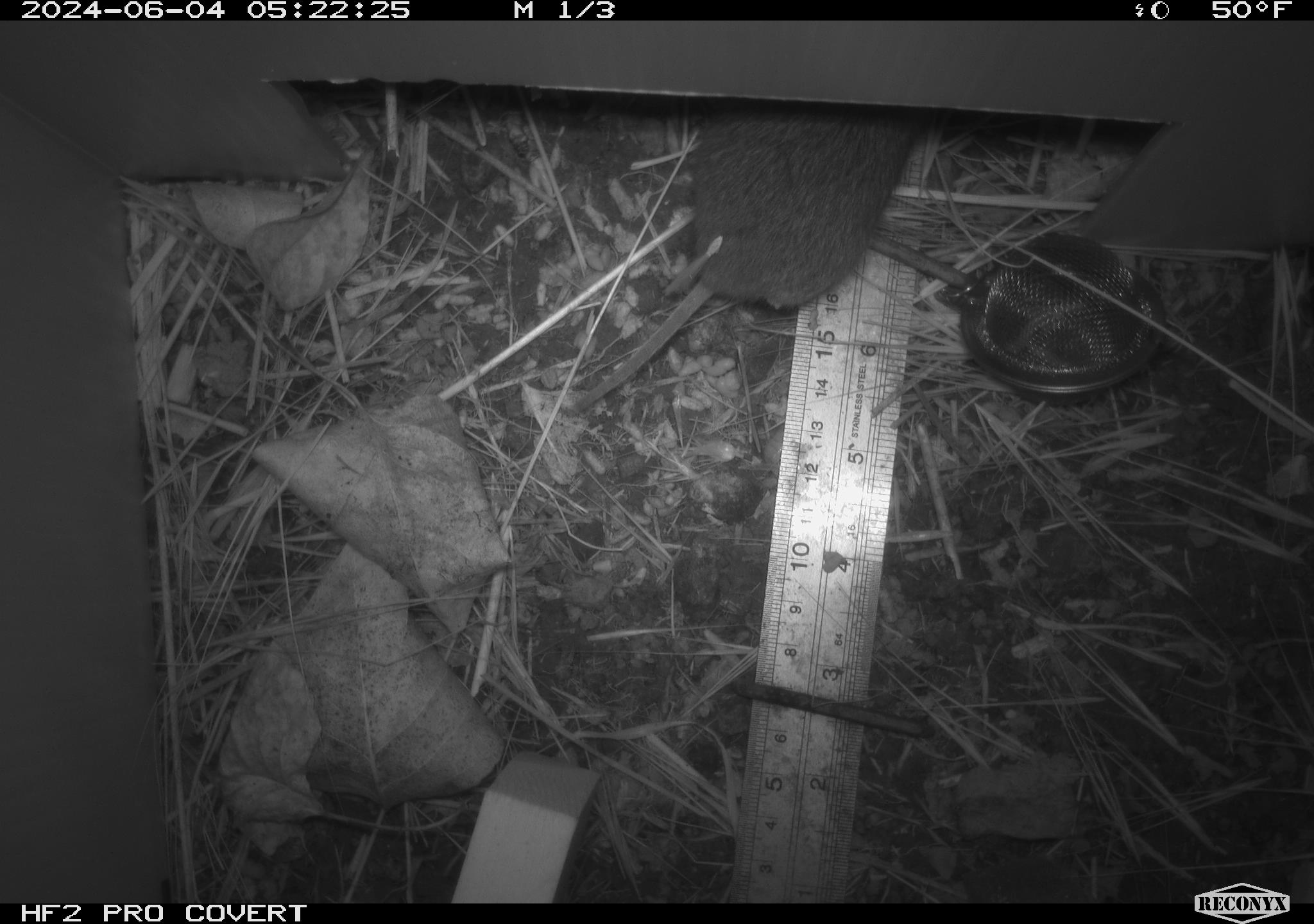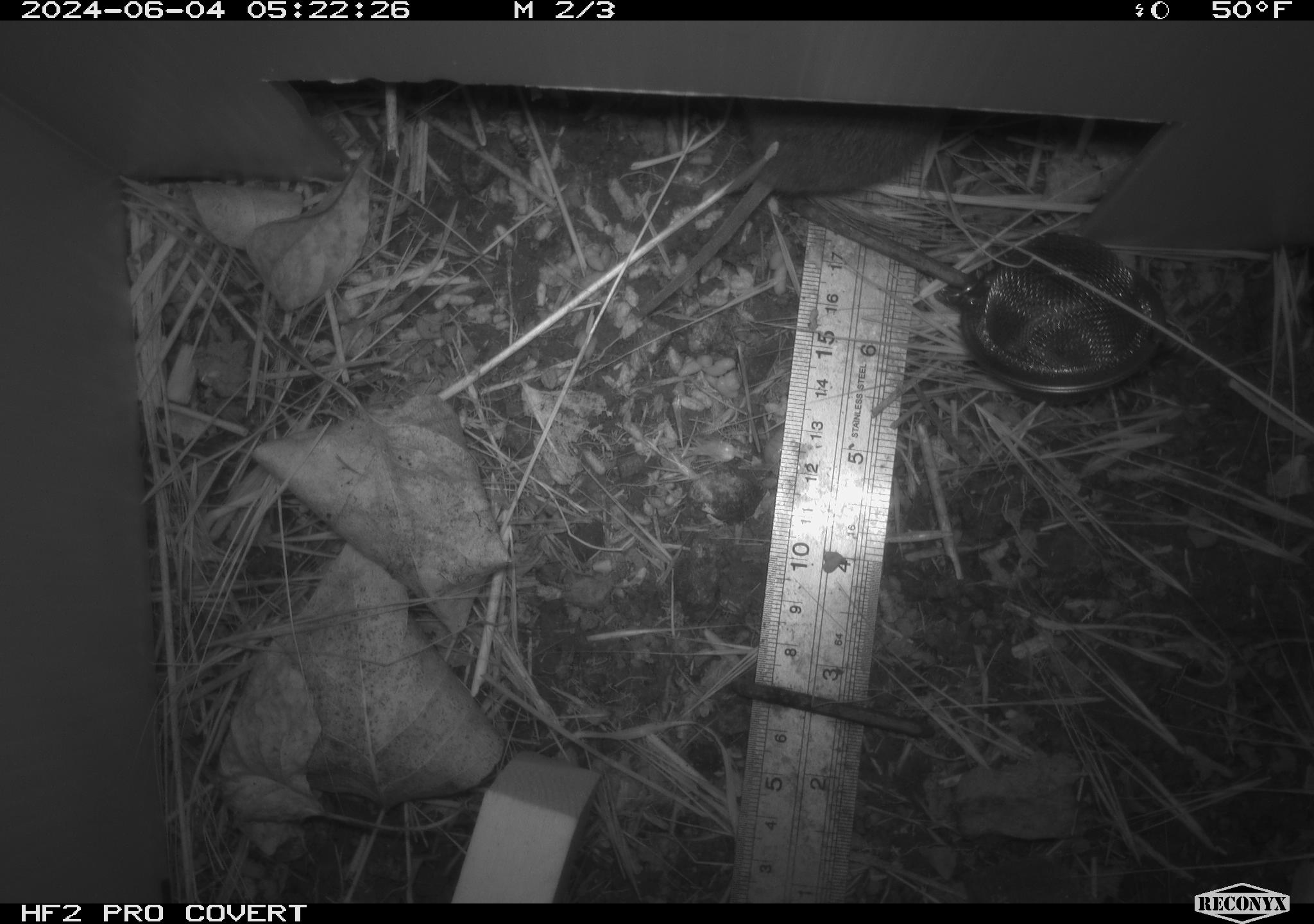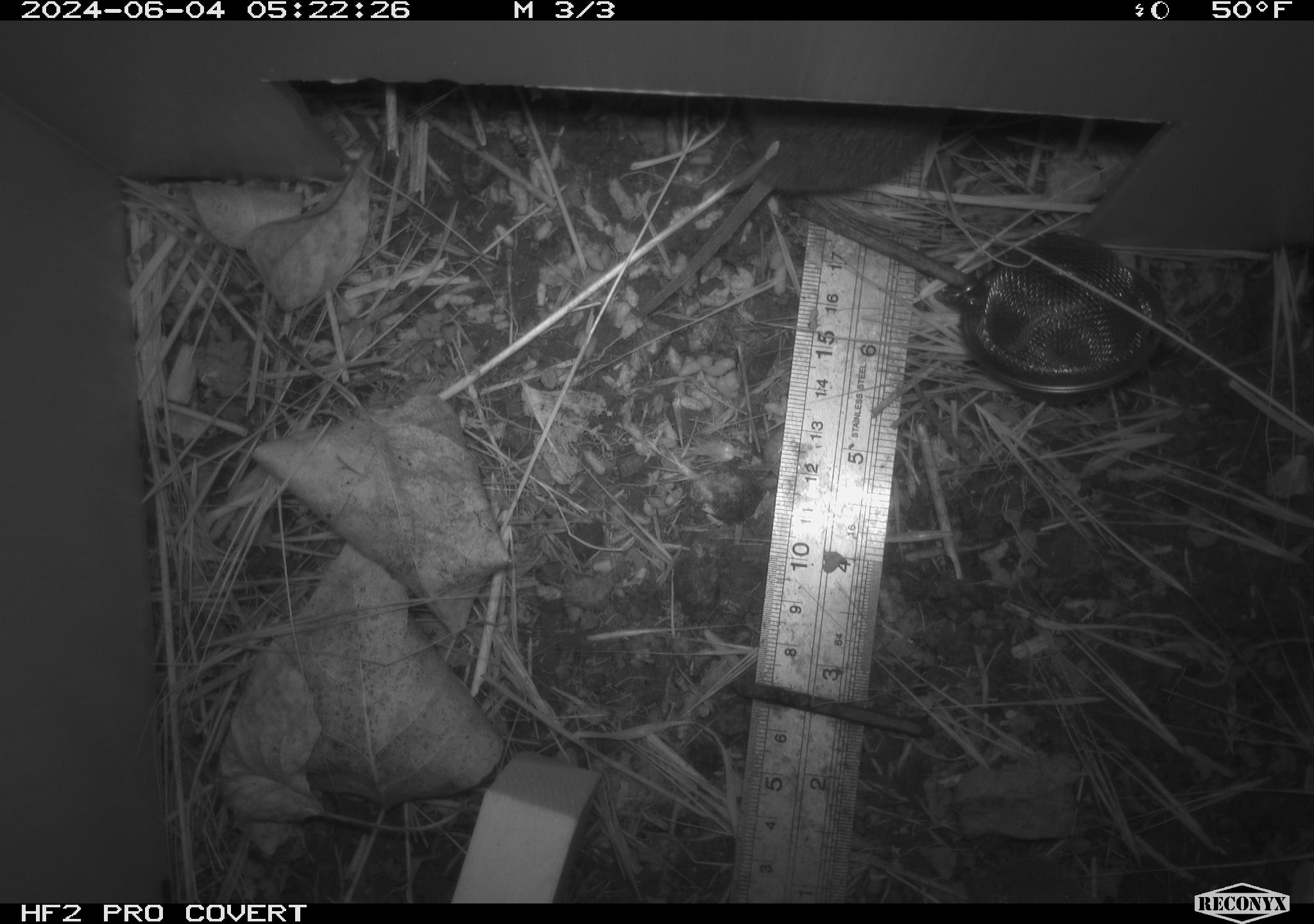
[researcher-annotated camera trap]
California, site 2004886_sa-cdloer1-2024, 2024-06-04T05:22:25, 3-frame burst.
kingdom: Animalia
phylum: Chordata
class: Mammalia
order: Rodentia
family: Cricetidae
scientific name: Arvicolinae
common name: voles, lemmings, and muskrats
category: arvicolinae subfamily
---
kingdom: Animalia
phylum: Chordata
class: Mammalia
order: Rodentia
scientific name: Rodentia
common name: mouse species